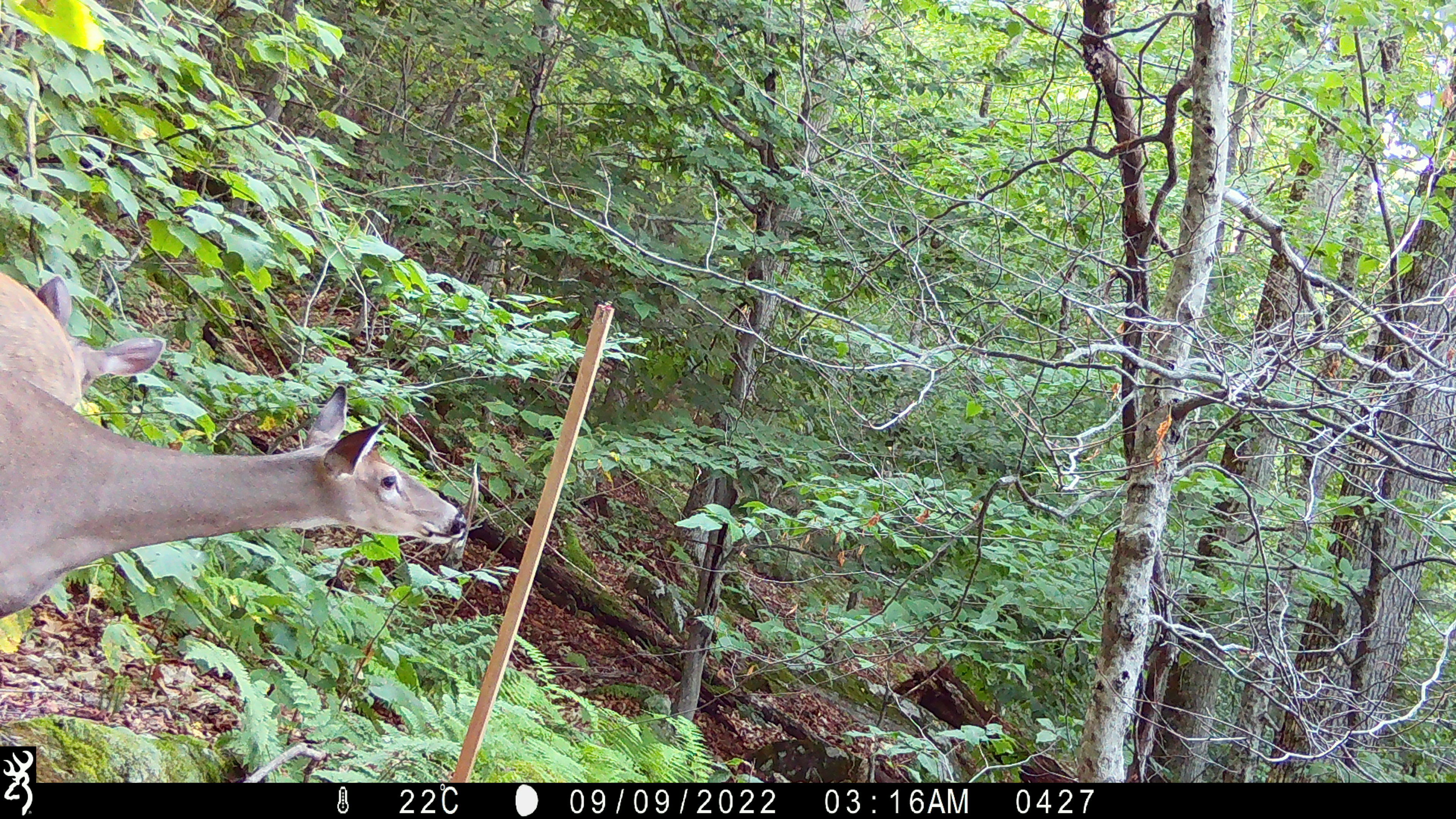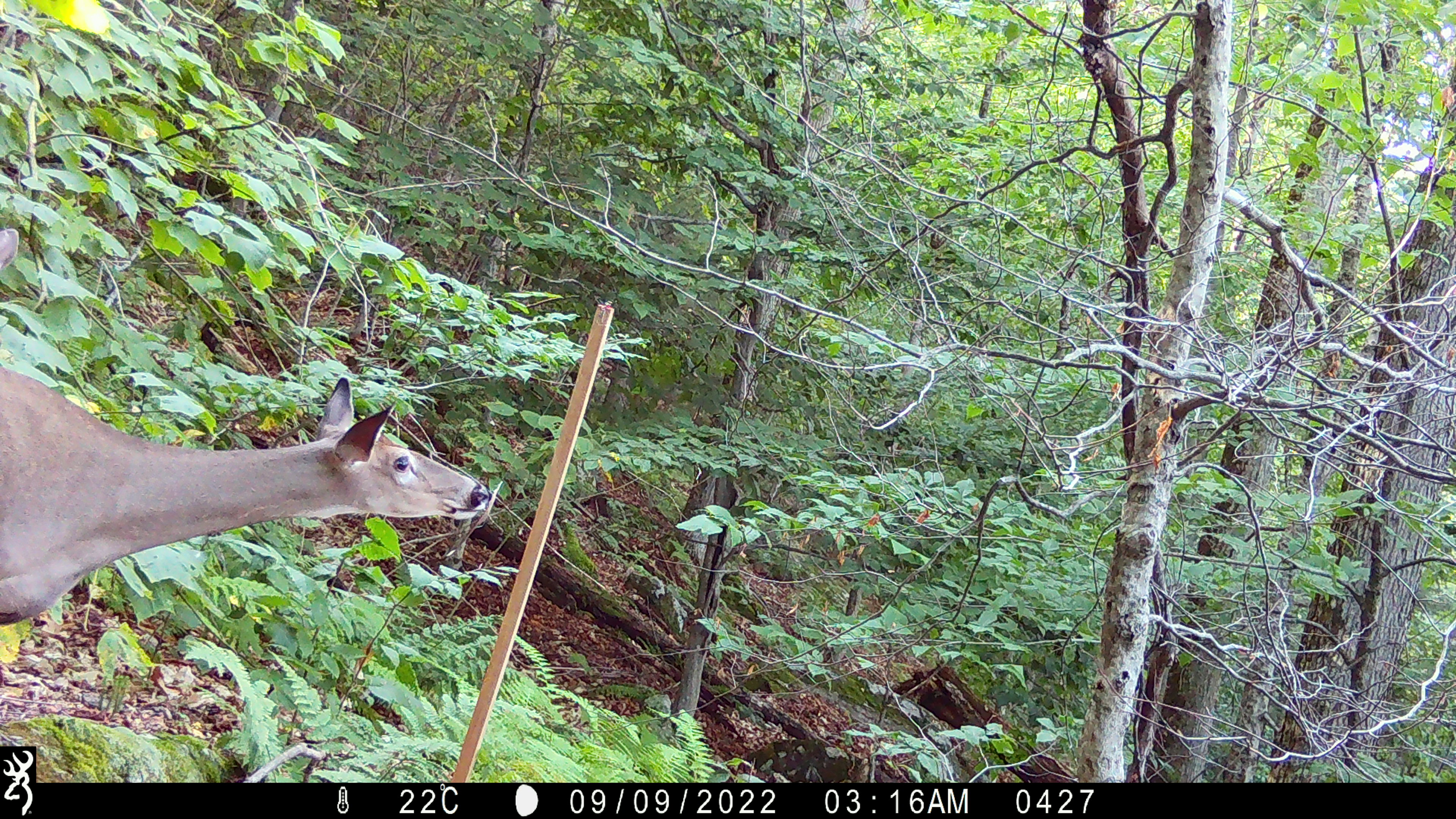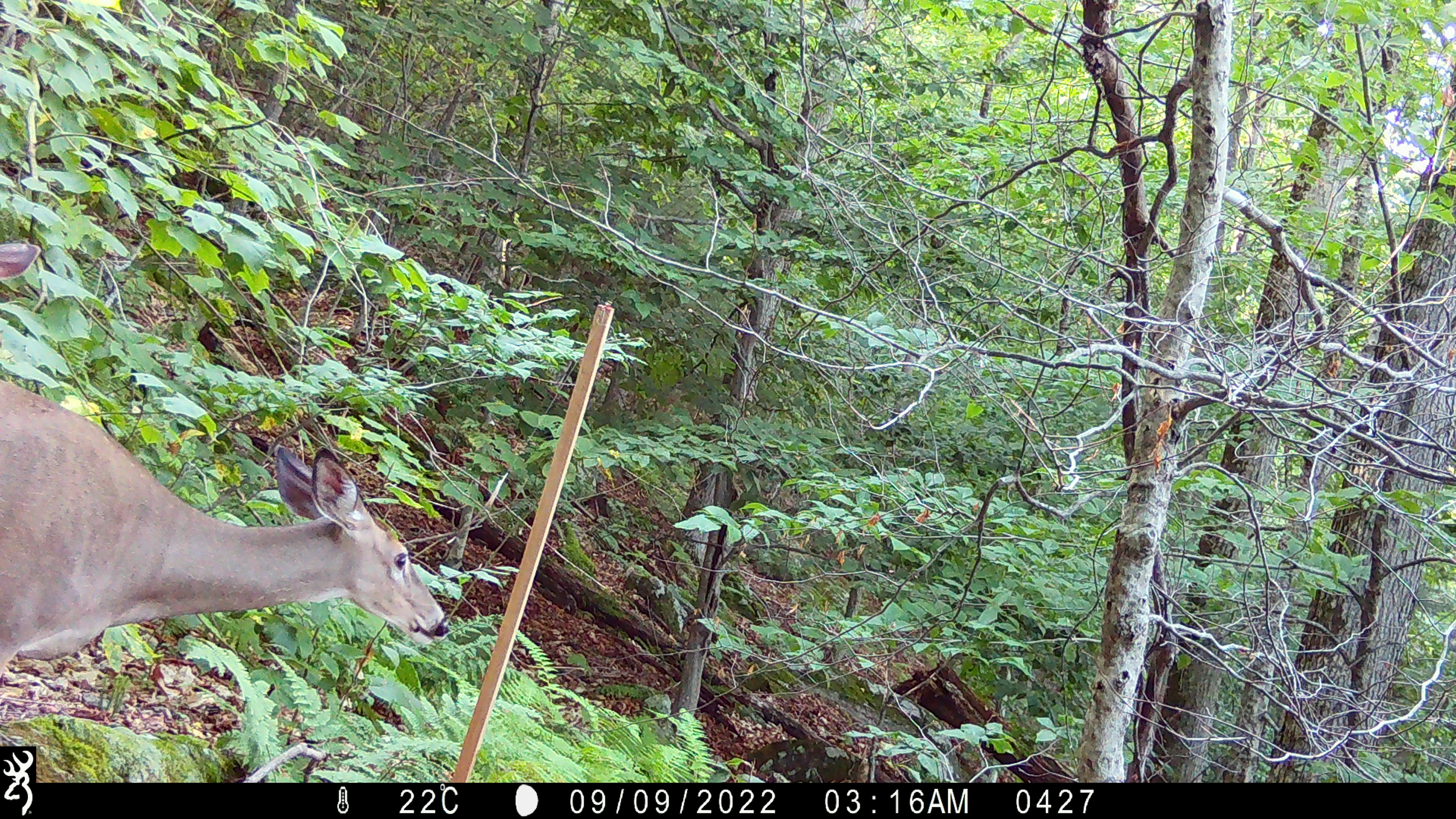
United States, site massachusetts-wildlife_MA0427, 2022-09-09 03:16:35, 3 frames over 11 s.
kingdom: Animalia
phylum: Chordata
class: Mammalia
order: Artiodactyla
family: Cervidae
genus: Odocoileus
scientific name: Odocoileus virginianus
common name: white-tailed deer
White-tailed deer (Odocoileus virginianus).